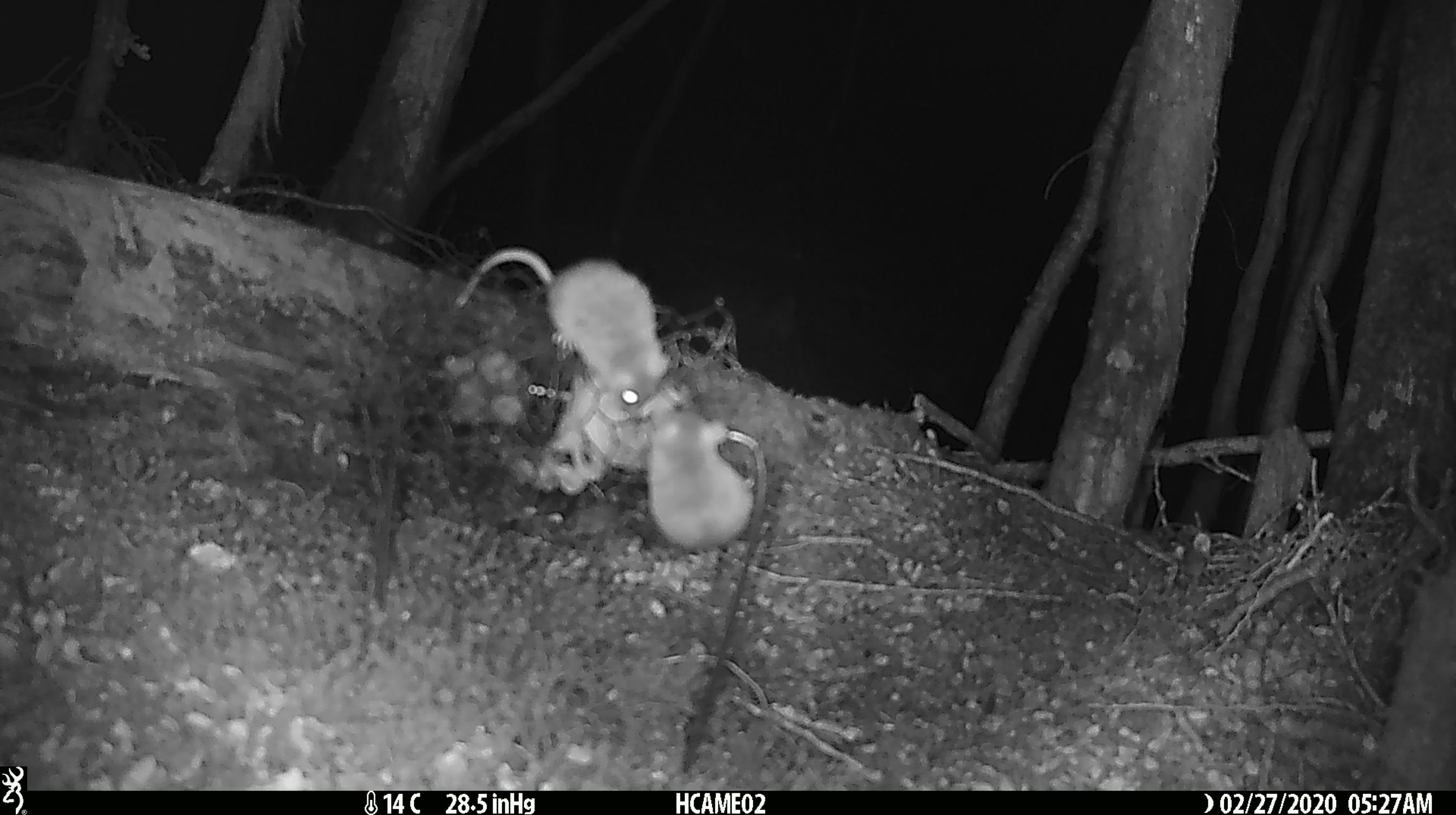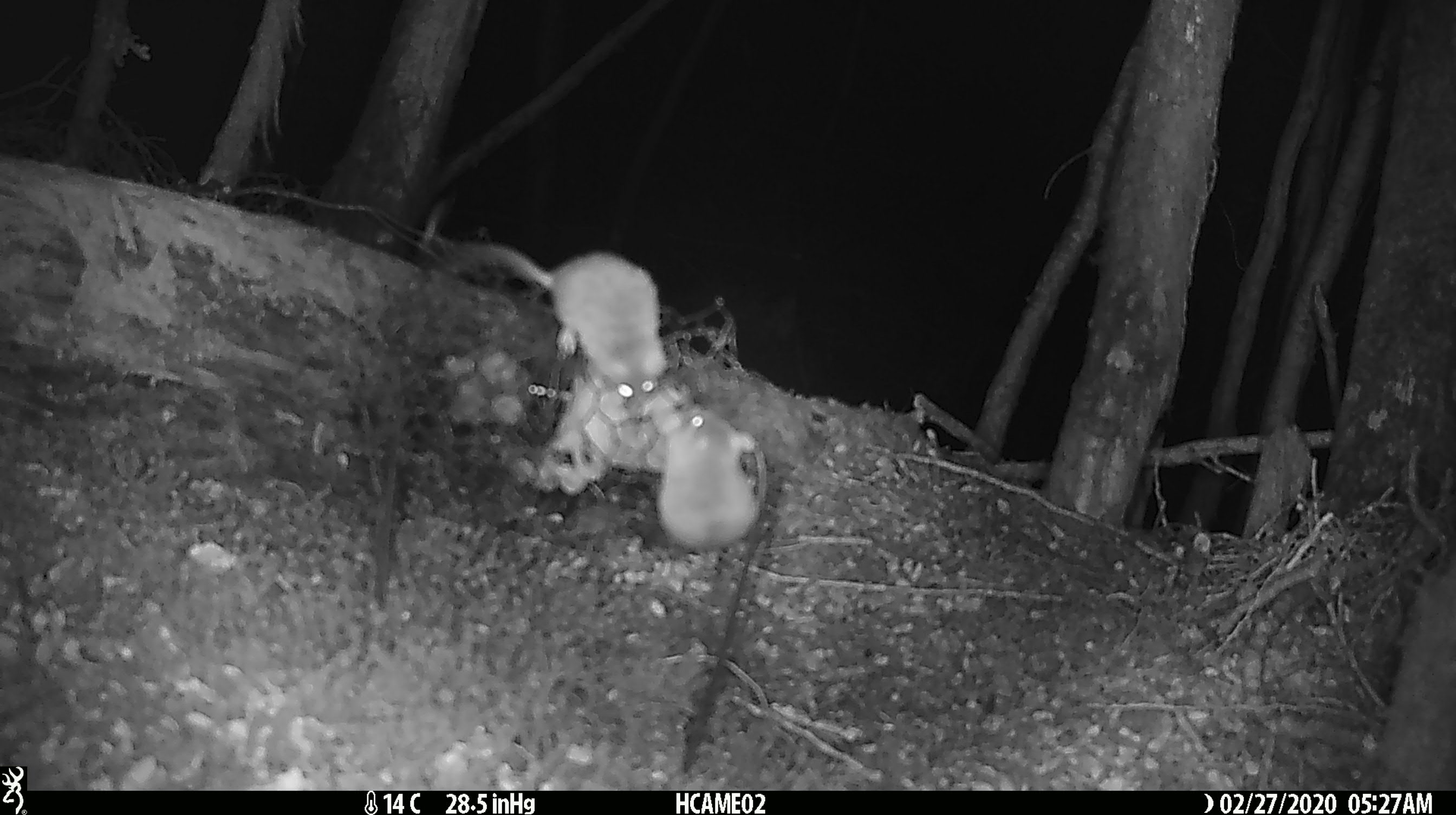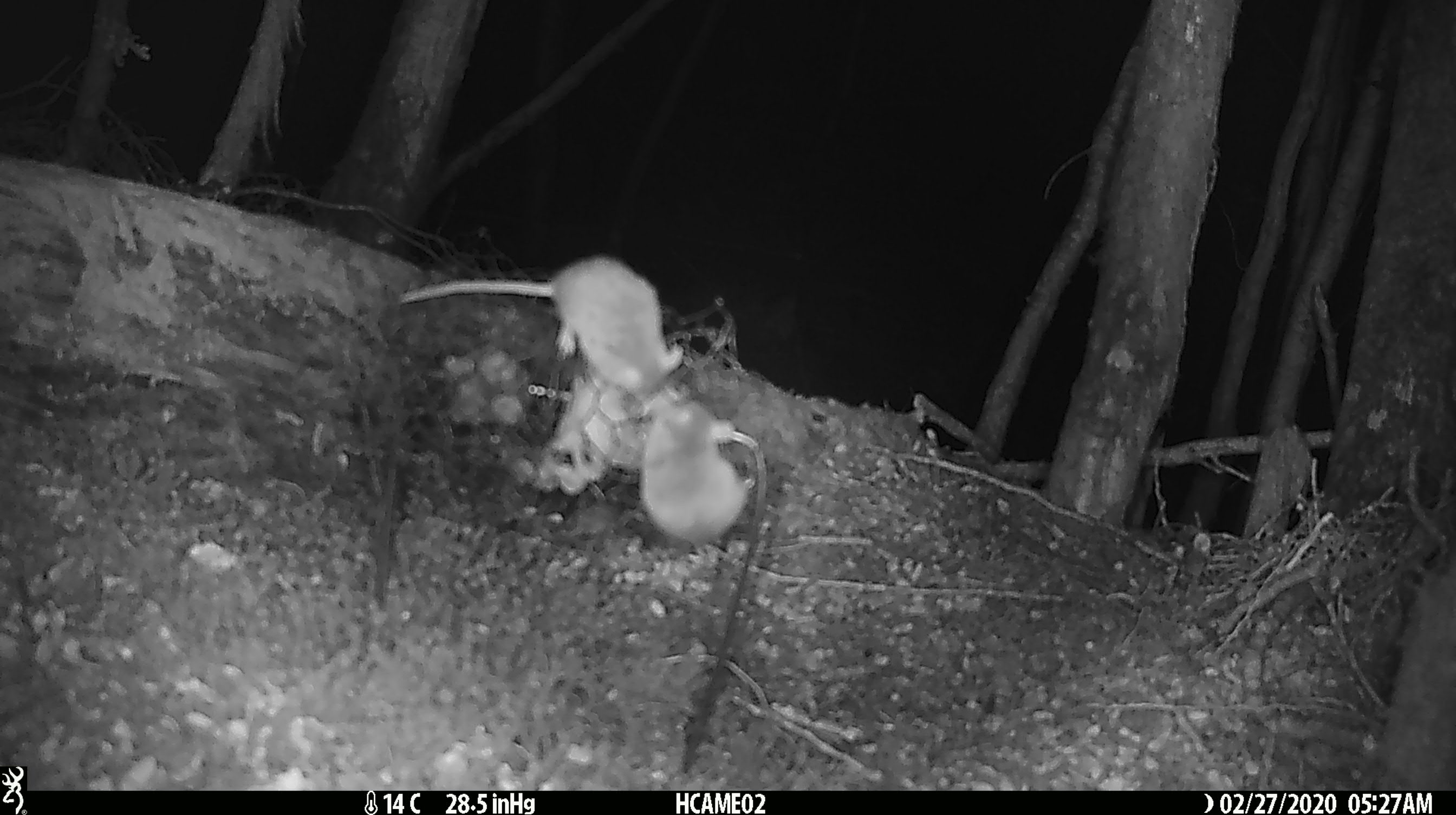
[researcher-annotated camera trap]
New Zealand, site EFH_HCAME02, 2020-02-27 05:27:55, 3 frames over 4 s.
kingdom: Animalia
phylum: Chordata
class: Mammalia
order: Rodentia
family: Muridae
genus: Mus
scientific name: Mus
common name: mouse